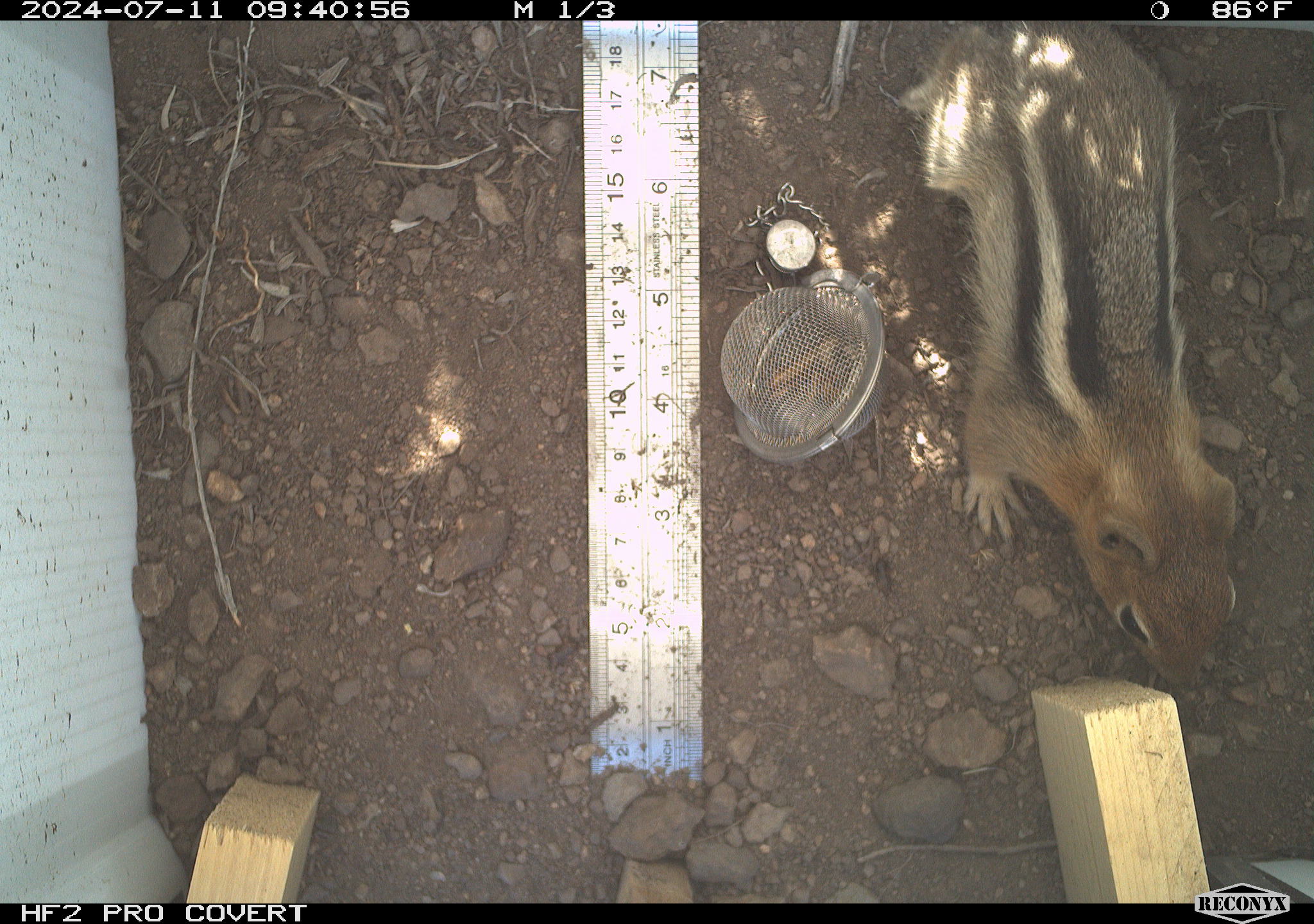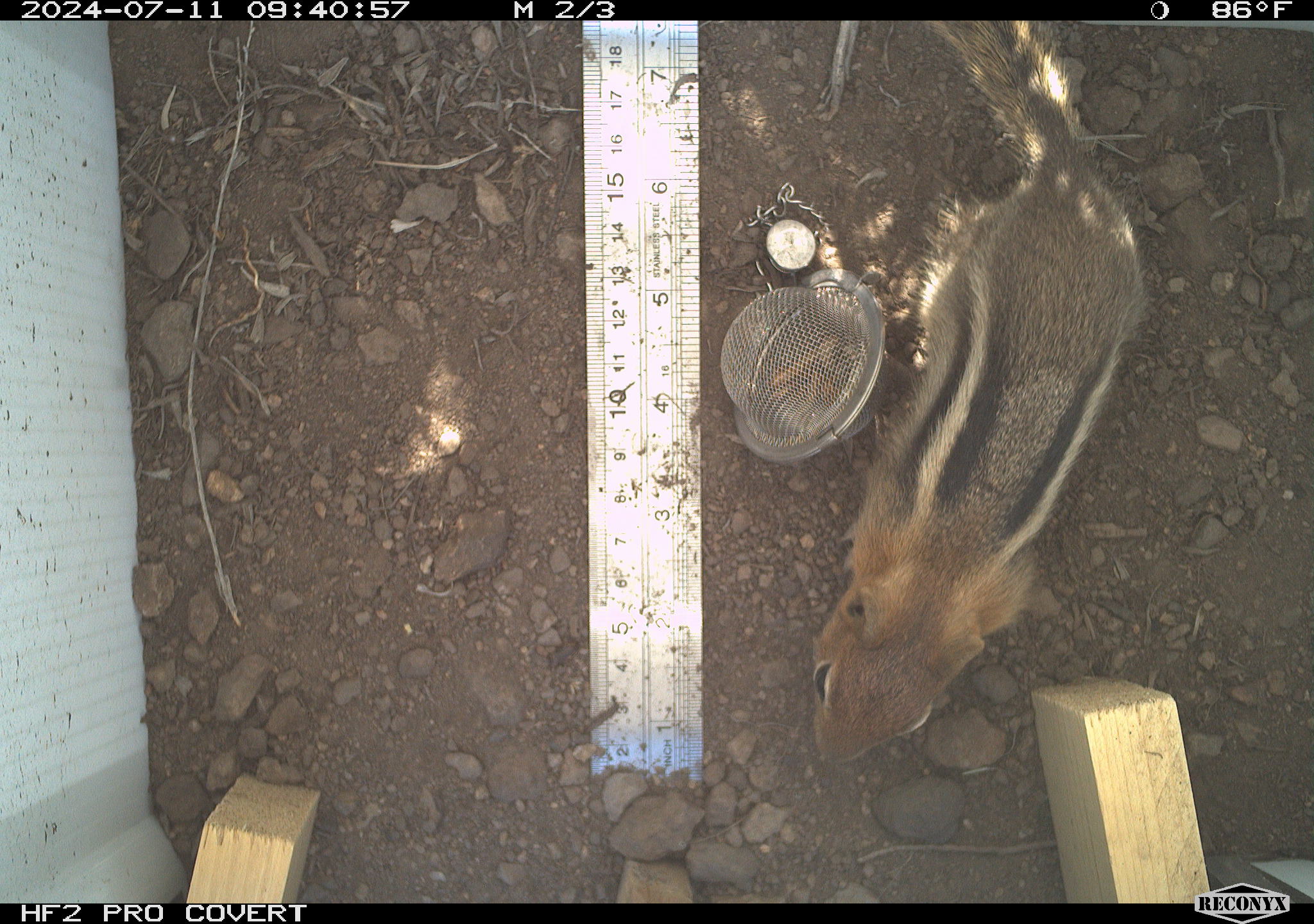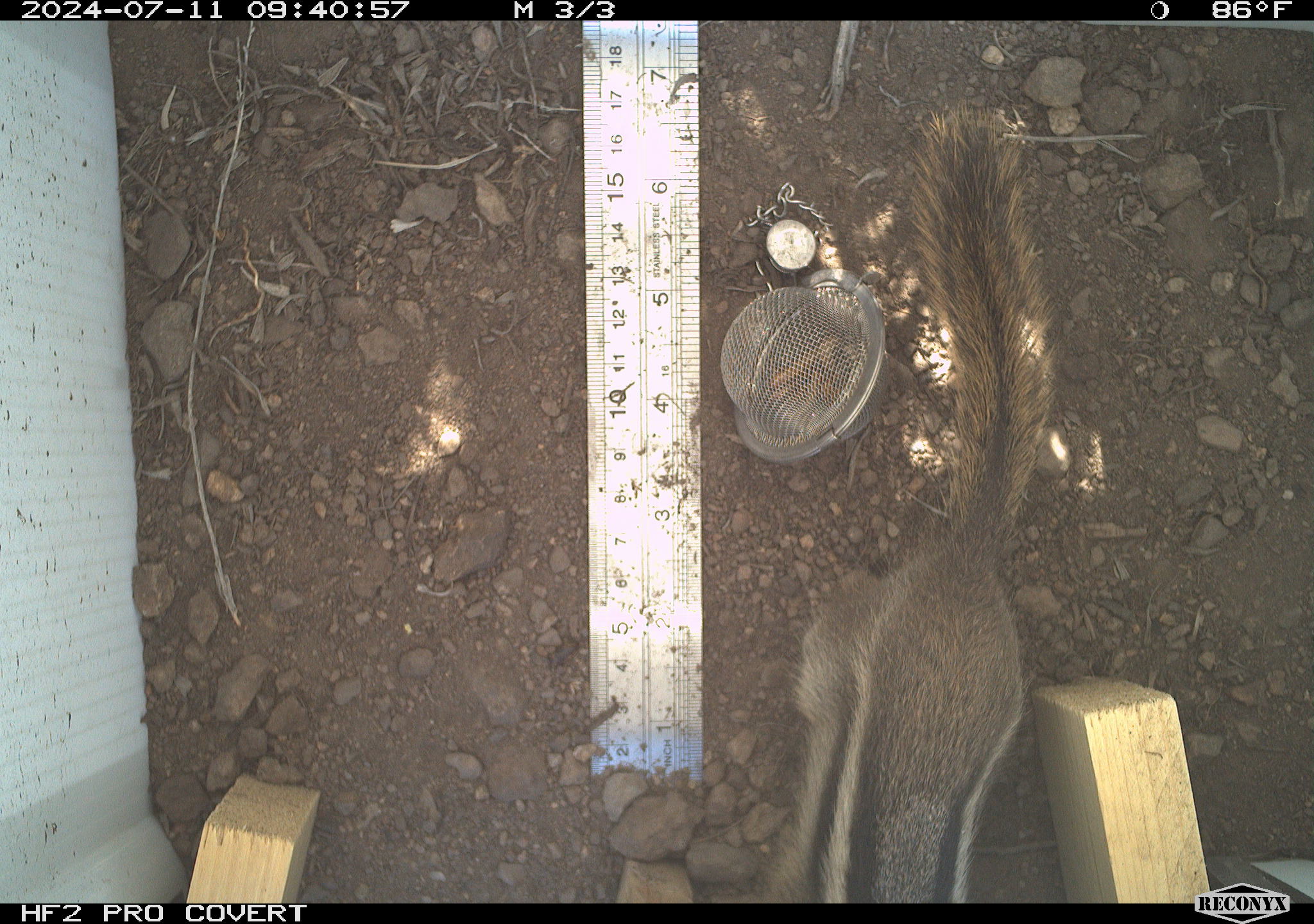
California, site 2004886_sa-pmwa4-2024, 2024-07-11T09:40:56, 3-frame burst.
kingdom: Animalia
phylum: Chordata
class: Mammalia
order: Rodentia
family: Sciuridae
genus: Callospermophilus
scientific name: Callospermophilus lateralis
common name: golden mantled ground squirrel